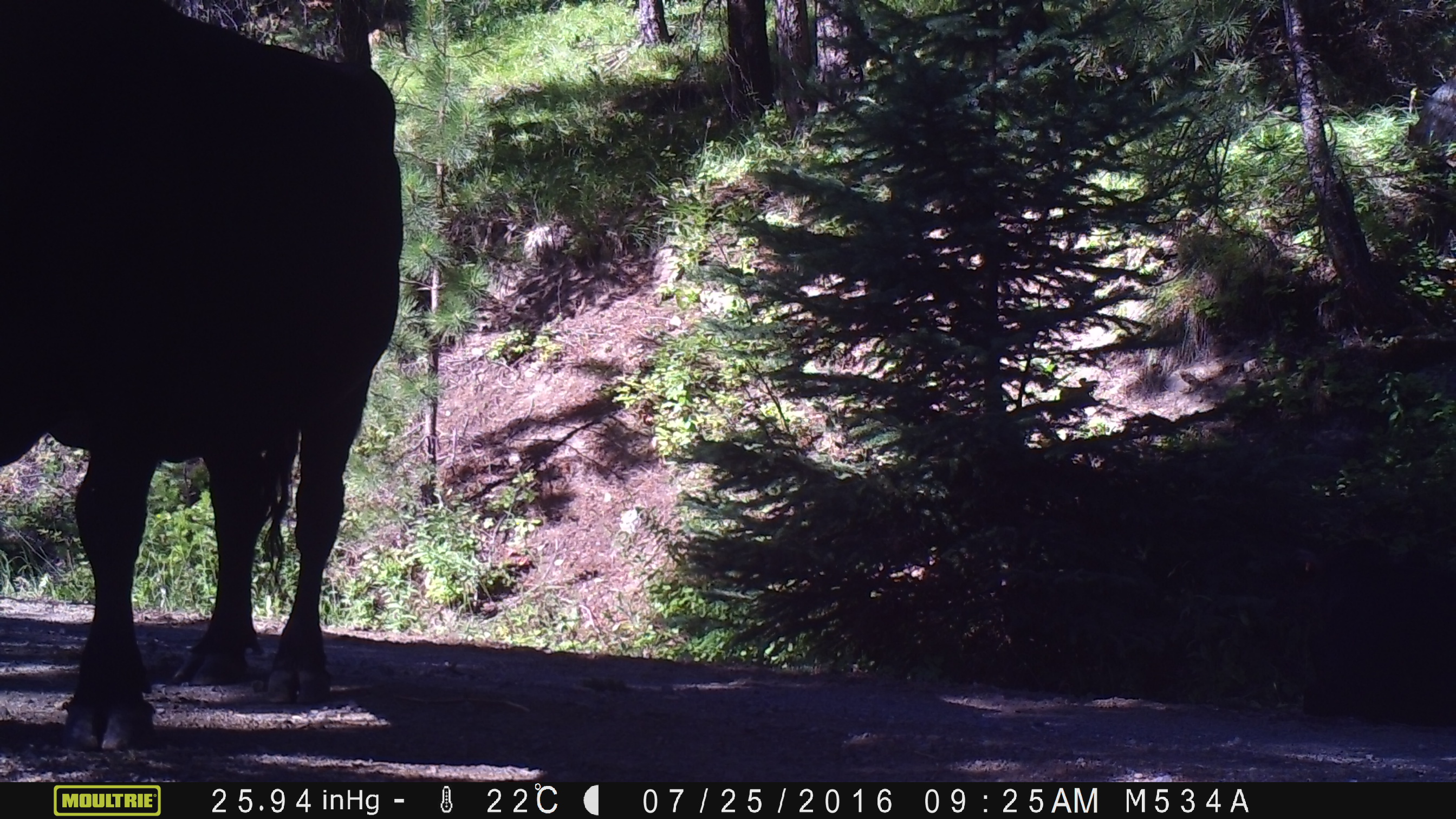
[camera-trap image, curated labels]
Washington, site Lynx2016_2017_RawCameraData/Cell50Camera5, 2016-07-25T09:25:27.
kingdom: Animalia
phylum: Chordata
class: Mammalia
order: Artiodactyla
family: Bovidae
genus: Bos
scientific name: Bos taurus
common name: domestic cattle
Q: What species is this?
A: Domestic cattle (Bos taurus).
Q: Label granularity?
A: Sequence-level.